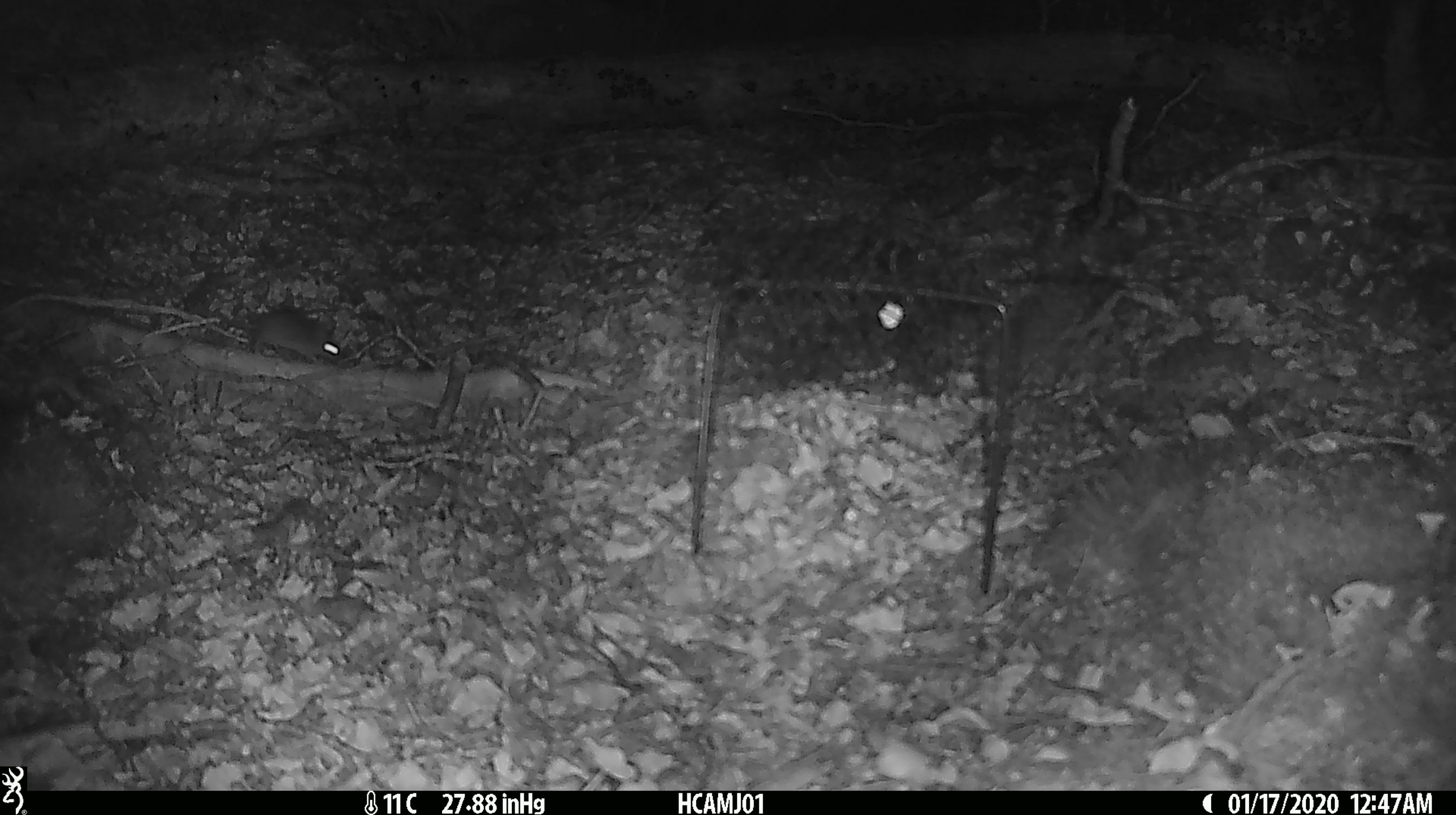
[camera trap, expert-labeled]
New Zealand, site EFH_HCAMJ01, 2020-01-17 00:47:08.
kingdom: Animalia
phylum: Chordata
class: Mammalia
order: Rodentia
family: Muridae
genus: Mus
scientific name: Mus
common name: mouse